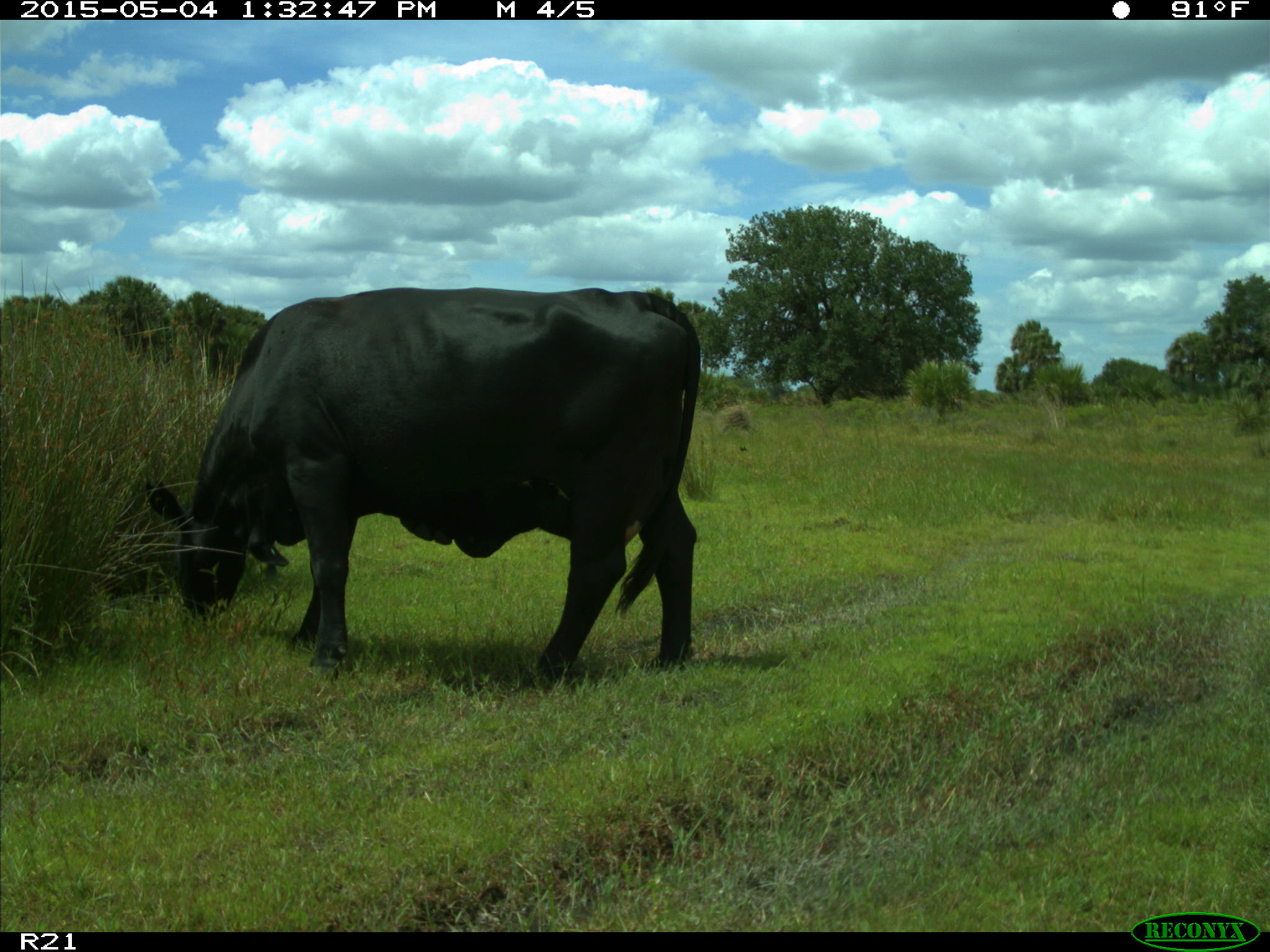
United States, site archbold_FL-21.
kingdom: Animalia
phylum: Chordata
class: Mammalia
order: Artiodactyla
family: Bovidae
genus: Bos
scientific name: Bos taurus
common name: domestic cow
Bos taurus (domestic cow).